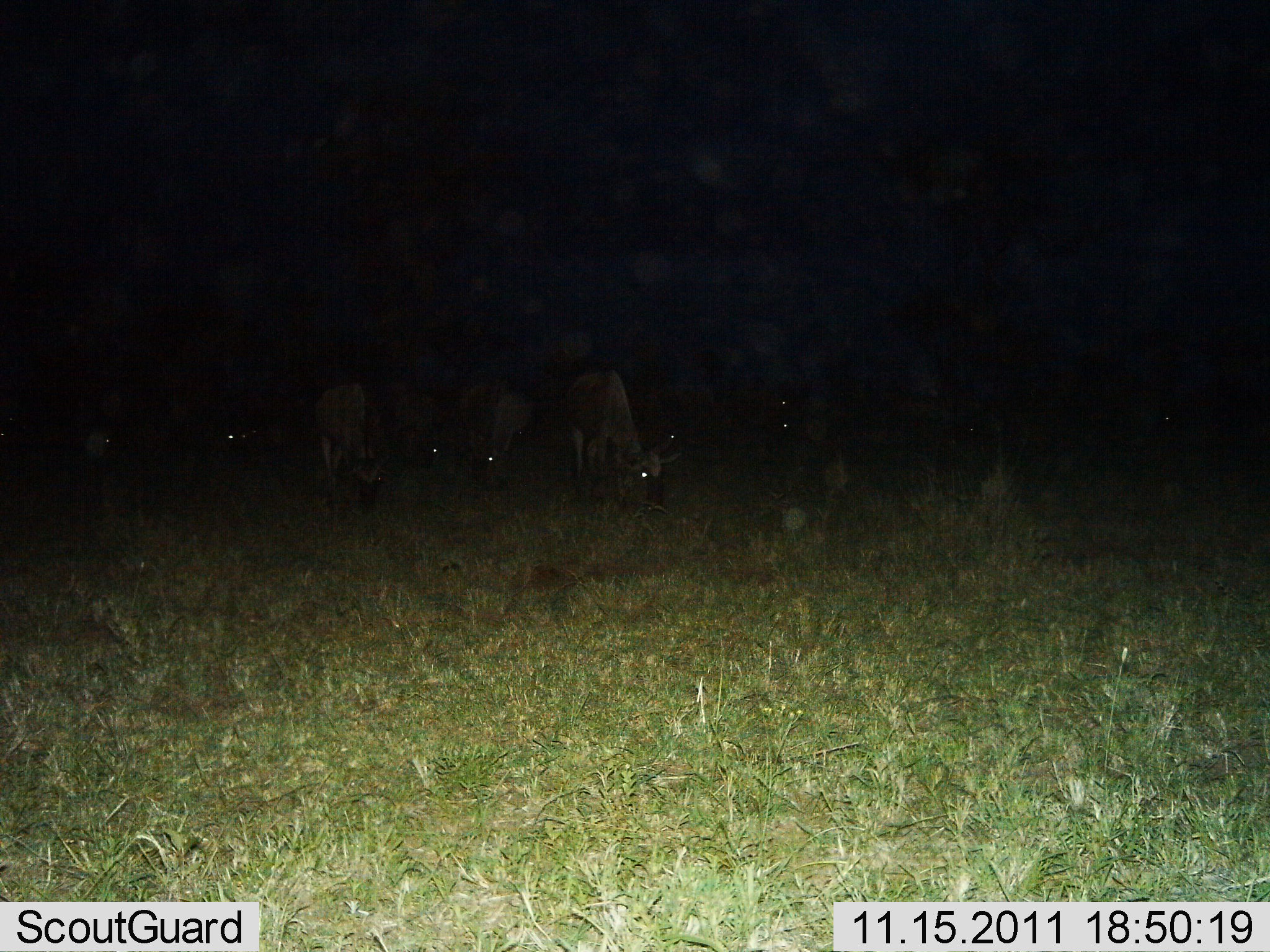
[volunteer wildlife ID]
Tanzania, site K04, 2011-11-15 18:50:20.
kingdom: Animalia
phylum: Chordata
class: Mammalia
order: Artiodactyla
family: Bovidae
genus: Connochaetes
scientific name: Connochaetes taurinus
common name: blue wildebeest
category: wildebeest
Wildebeest (blue wildebeest) (Connochaetes taurinus), count 7. Behavior (volunteer vote fractions): standing 15%, resting 0%, moving 0%, interacting 0%. Young present (vote fraction): 0%. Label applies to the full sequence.